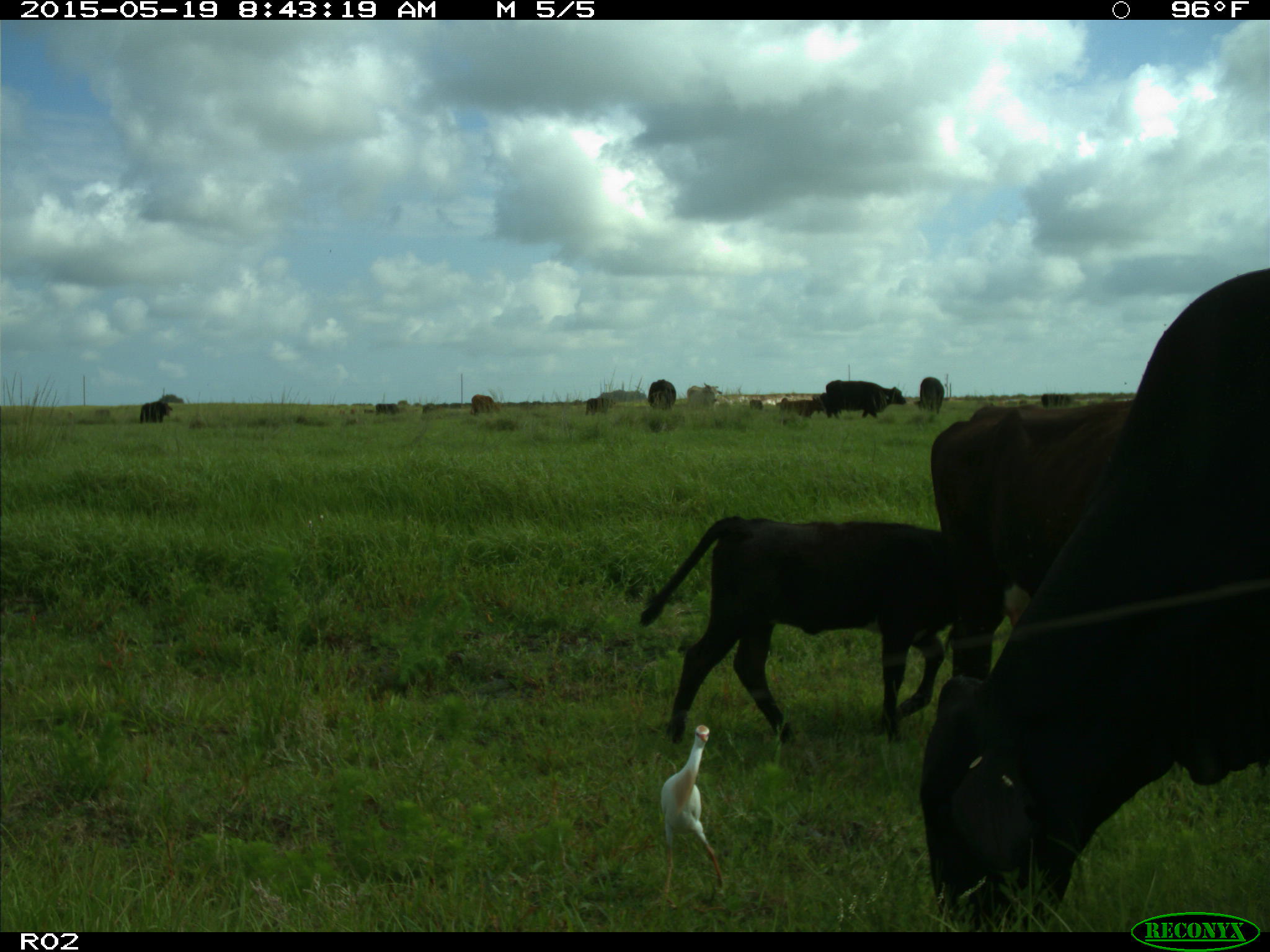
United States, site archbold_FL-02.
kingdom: Animalia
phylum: Chordata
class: Mammalia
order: Artiodactyla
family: Bovidae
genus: Bos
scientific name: Bos taurus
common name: domestic cow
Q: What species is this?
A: Bos taurus (domestic cow).